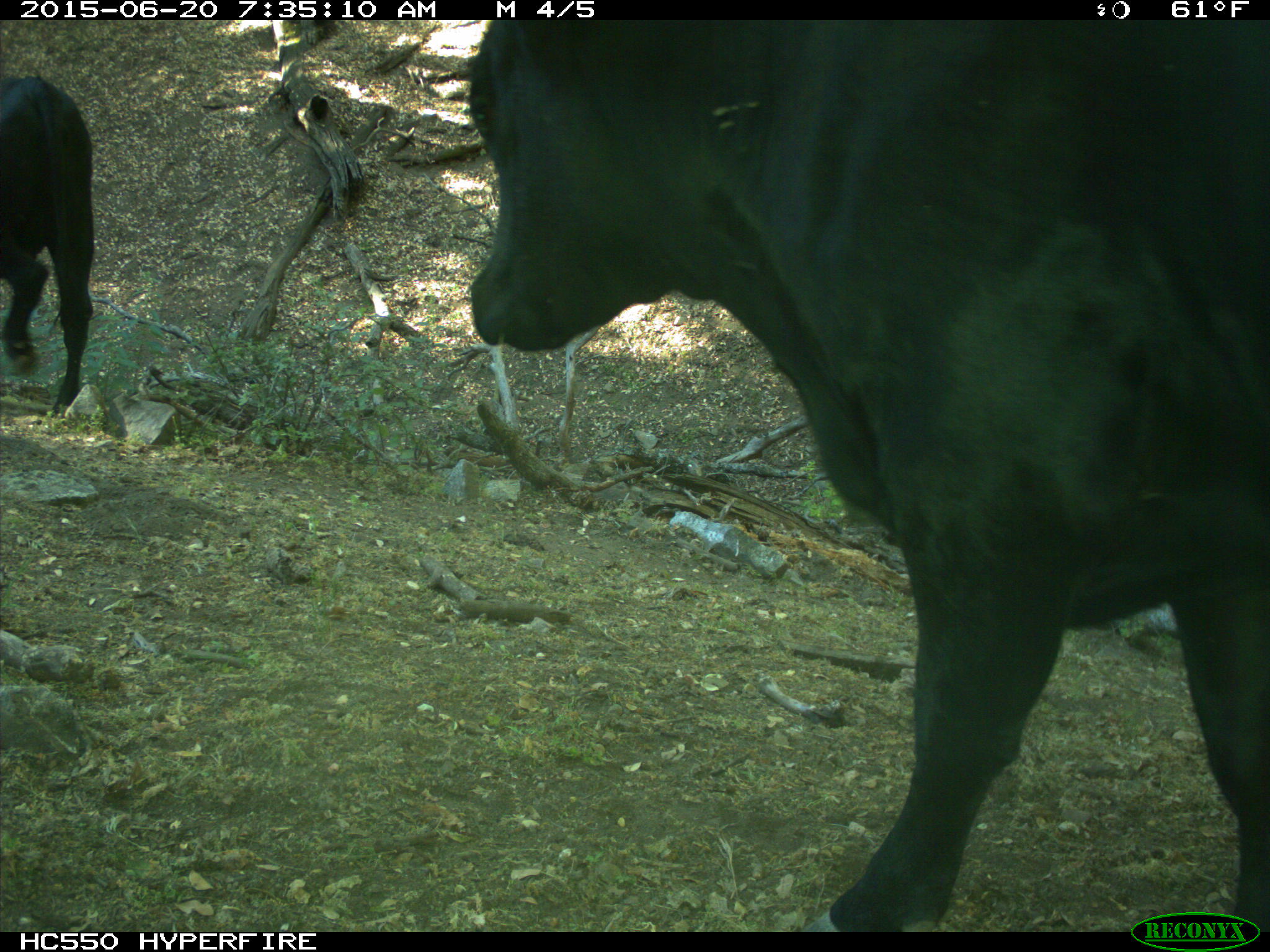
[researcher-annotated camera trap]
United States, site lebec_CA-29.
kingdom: Animalia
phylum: Chordata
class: Mammalia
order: Artiodactyla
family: Bovidae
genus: Bos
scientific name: Bos taurus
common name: domestic cow